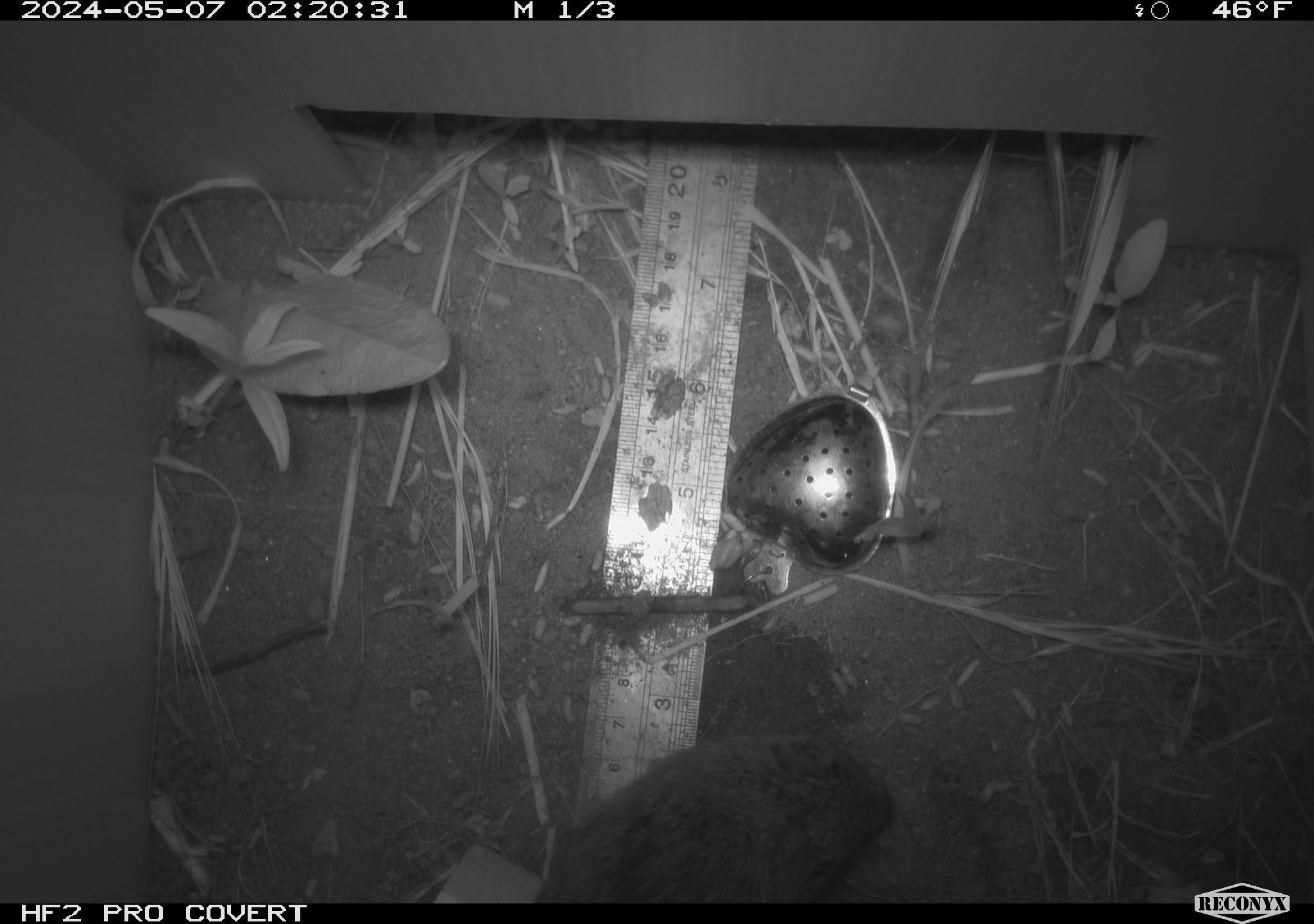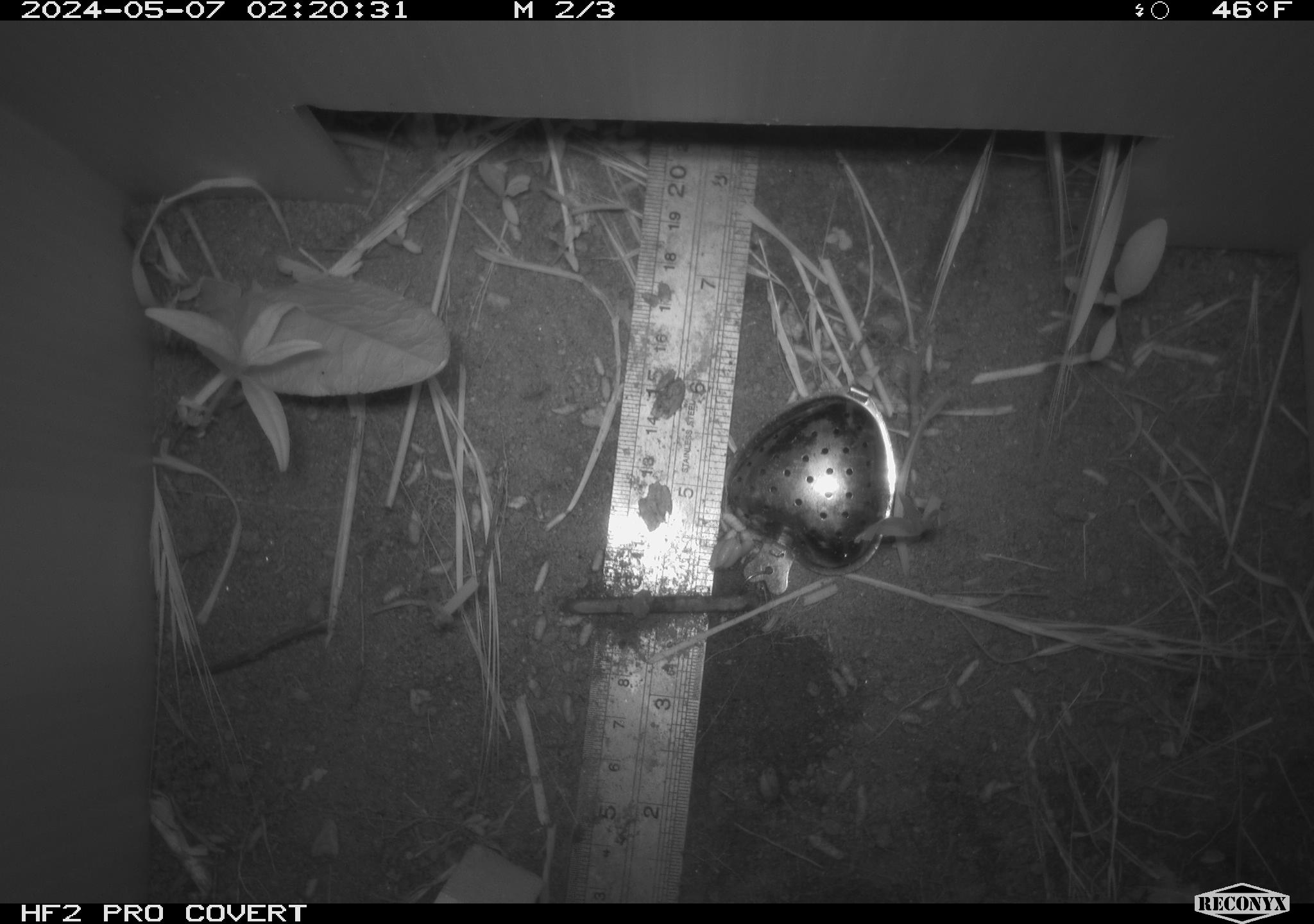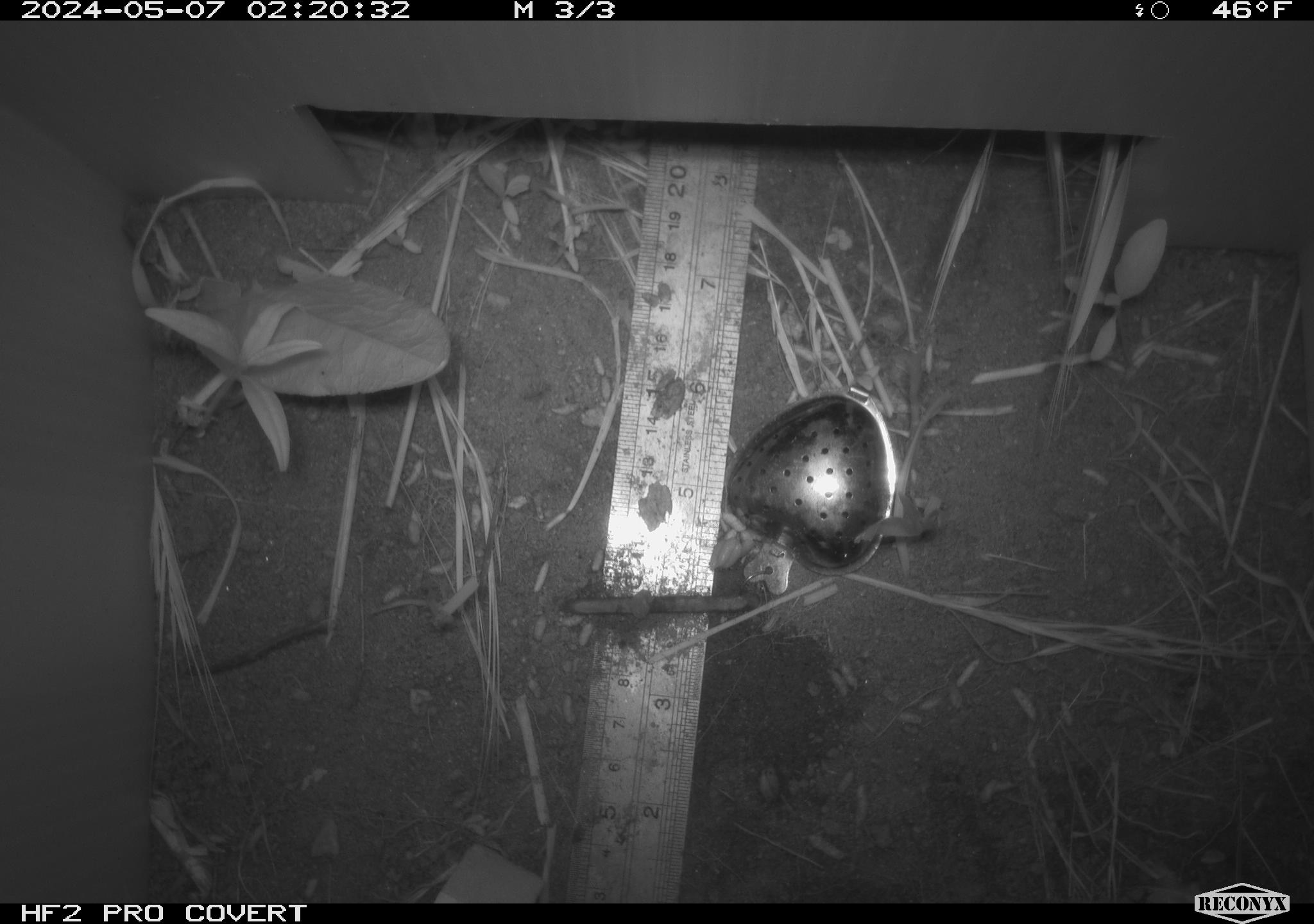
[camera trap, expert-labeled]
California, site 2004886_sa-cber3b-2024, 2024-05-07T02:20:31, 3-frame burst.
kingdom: Animalia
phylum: Chordata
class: Mammalia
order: Rodentia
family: Cricetidae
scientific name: Arvicolinae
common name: voles, lemmings, and muskrats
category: arvicolinae subfamily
Arvicolinae subfamily (voles, lemmings, and muskrats) (Arvicolinae).